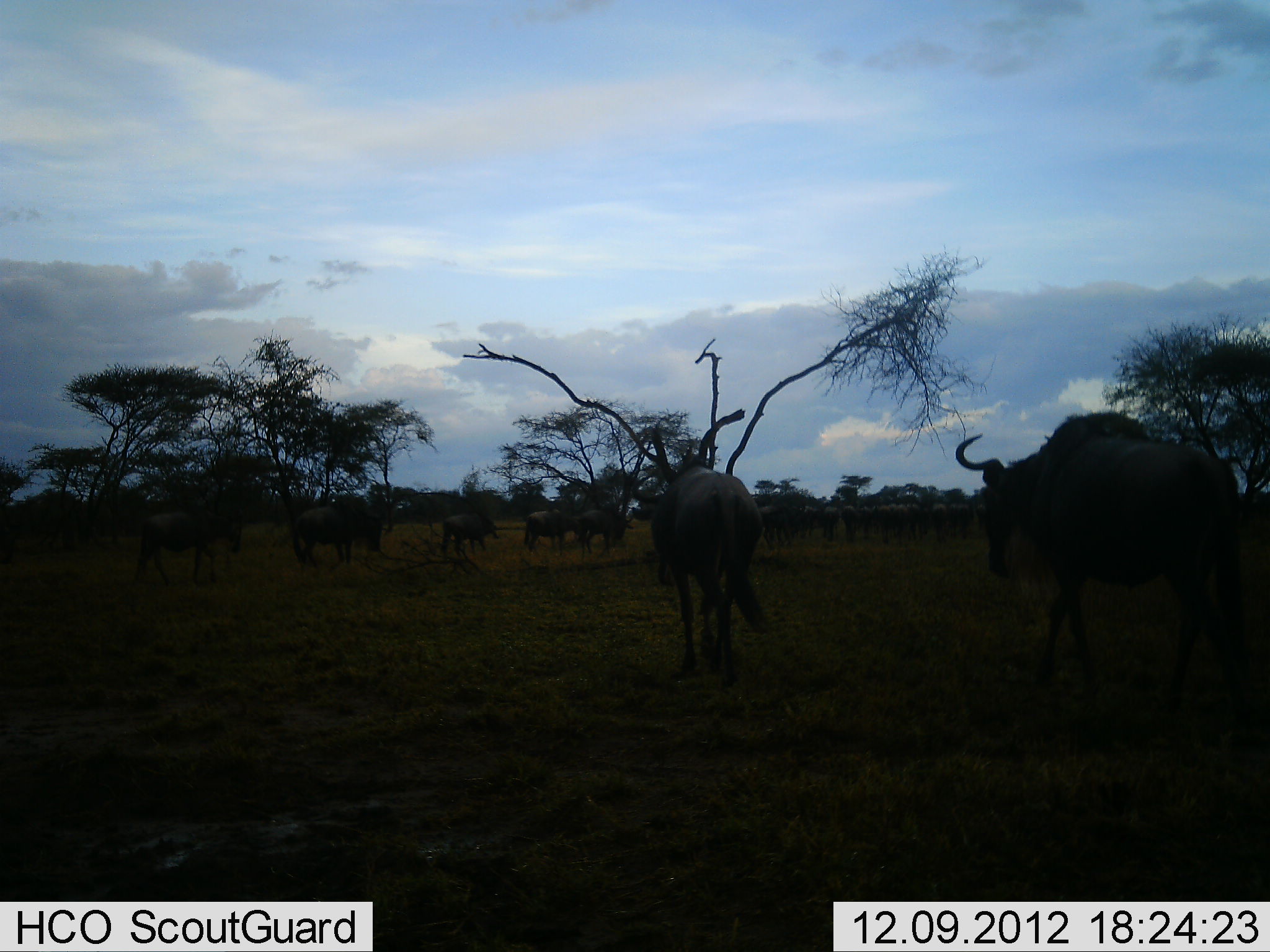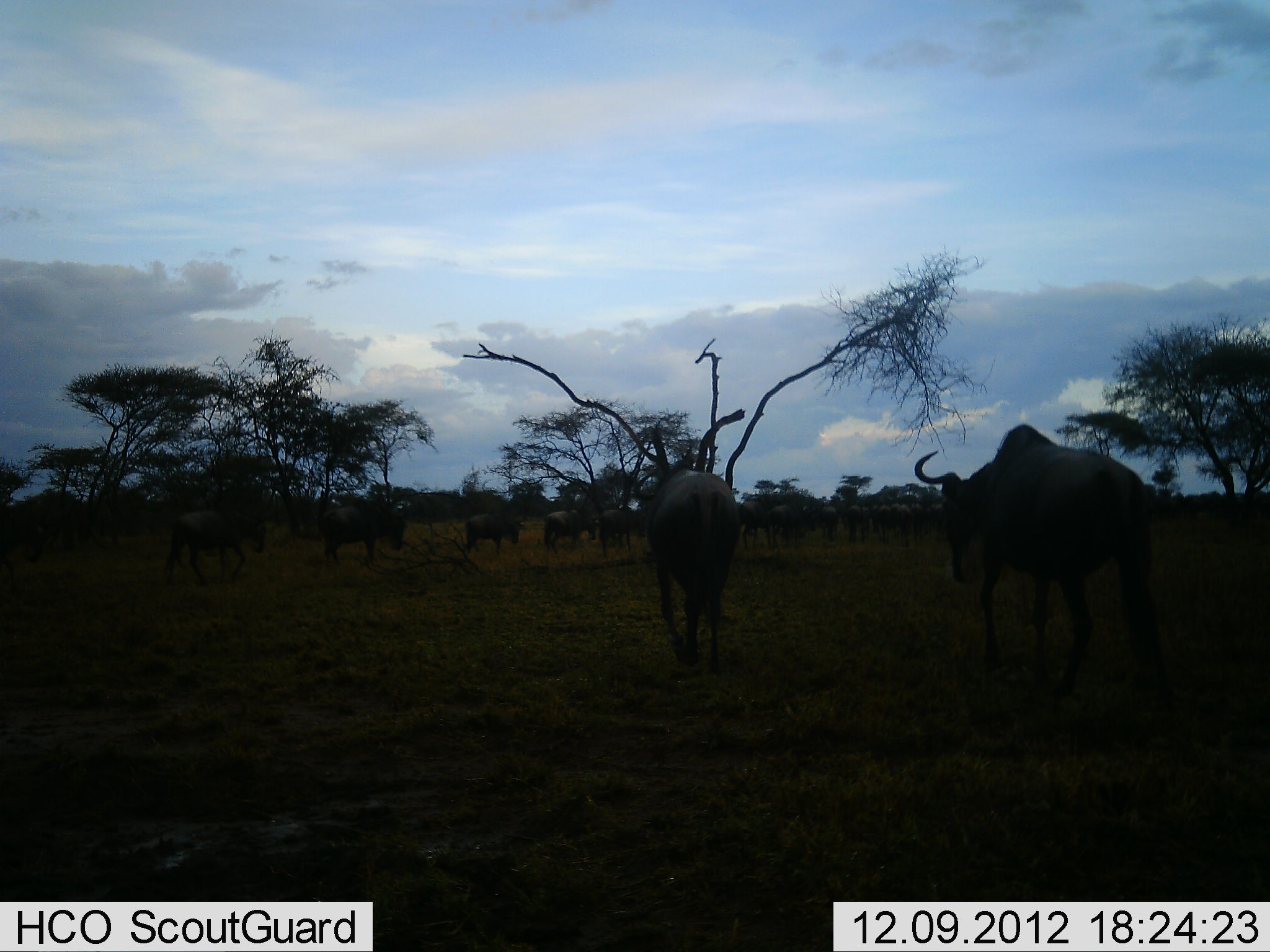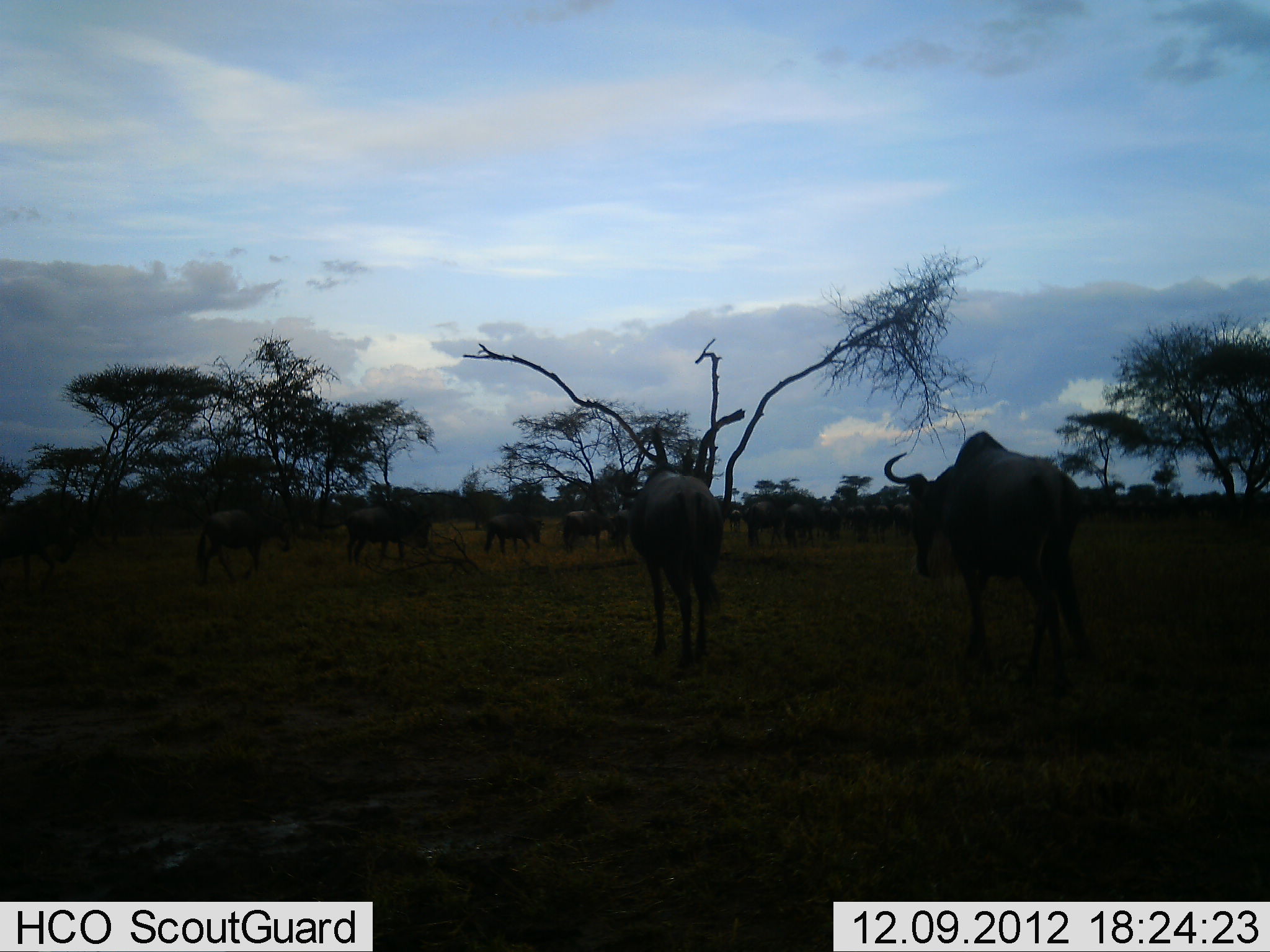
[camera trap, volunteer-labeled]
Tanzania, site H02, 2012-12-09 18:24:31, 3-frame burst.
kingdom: Animalia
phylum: Chordata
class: Mammalia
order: Artiodactyla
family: Bovidae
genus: Connochaetes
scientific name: Connochaetes taurinus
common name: blue wildebeest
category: wildebeest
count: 11-50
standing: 6%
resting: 0%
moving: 94%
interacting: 0%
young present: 0%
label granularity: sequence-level